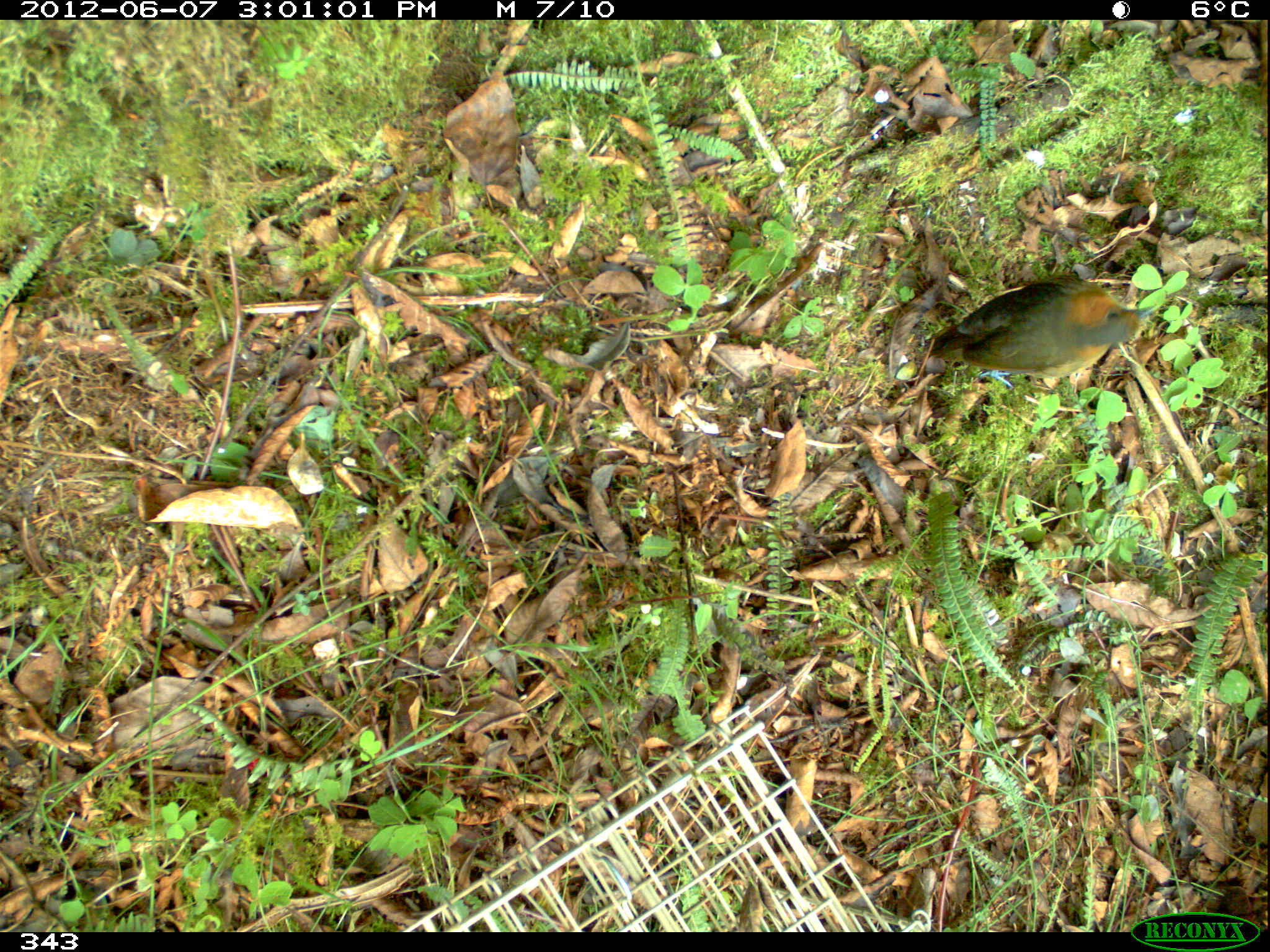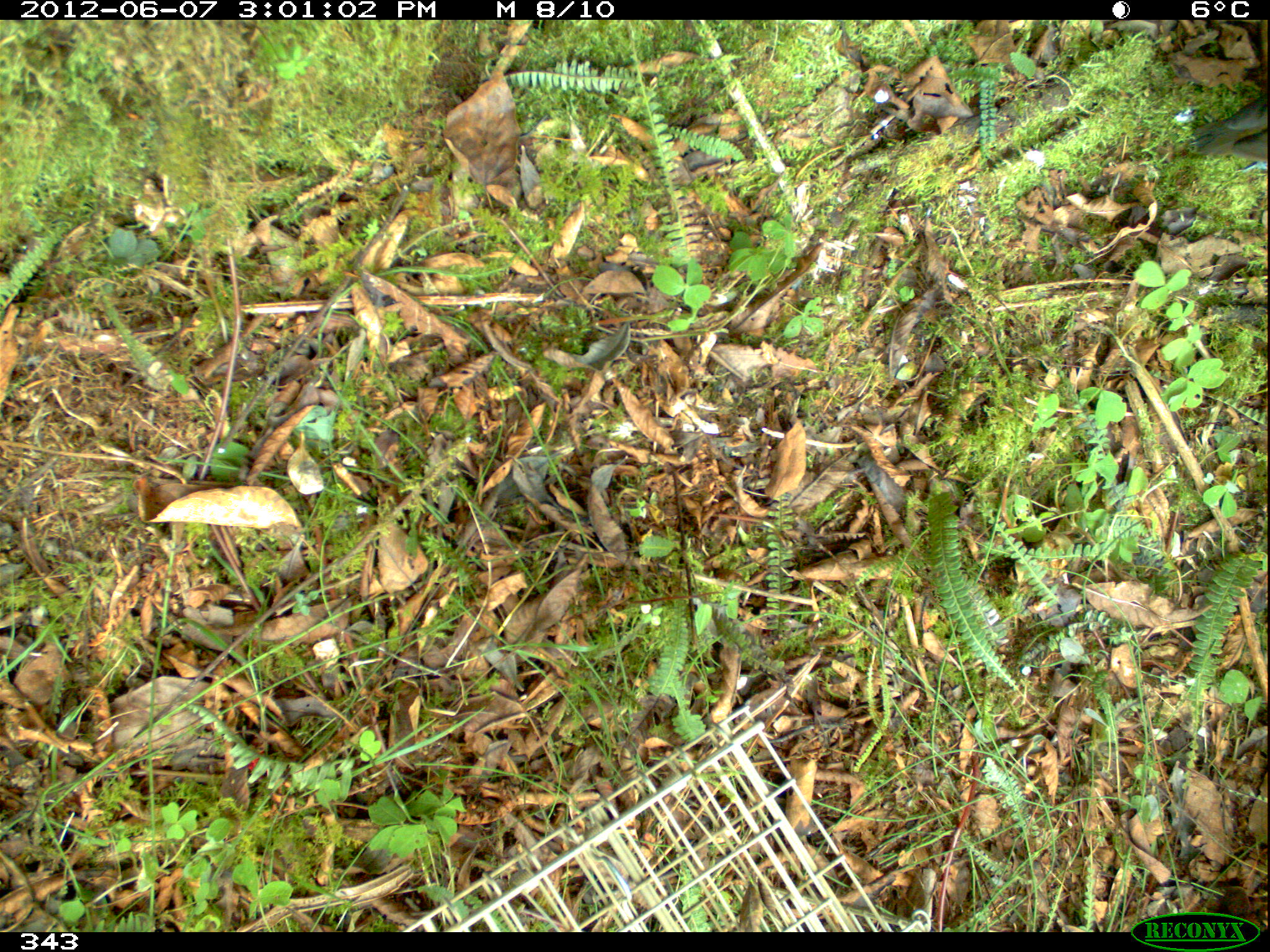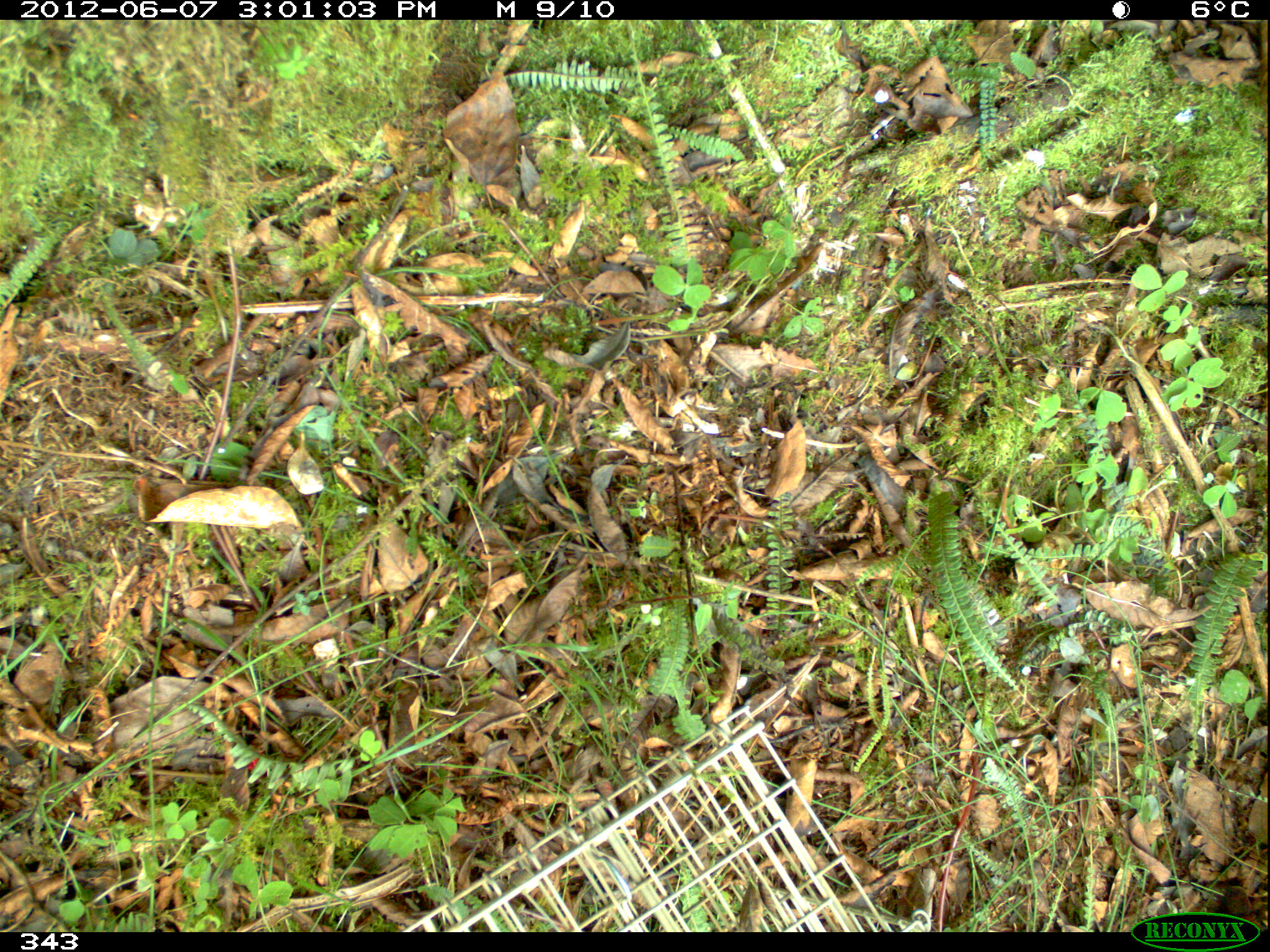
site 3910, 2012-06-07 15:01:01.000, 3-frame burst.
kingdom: Animalia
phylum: Chordata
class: Aves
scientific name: Aves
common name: bird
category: unknown bird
Unknown bird (bird) (Aves).